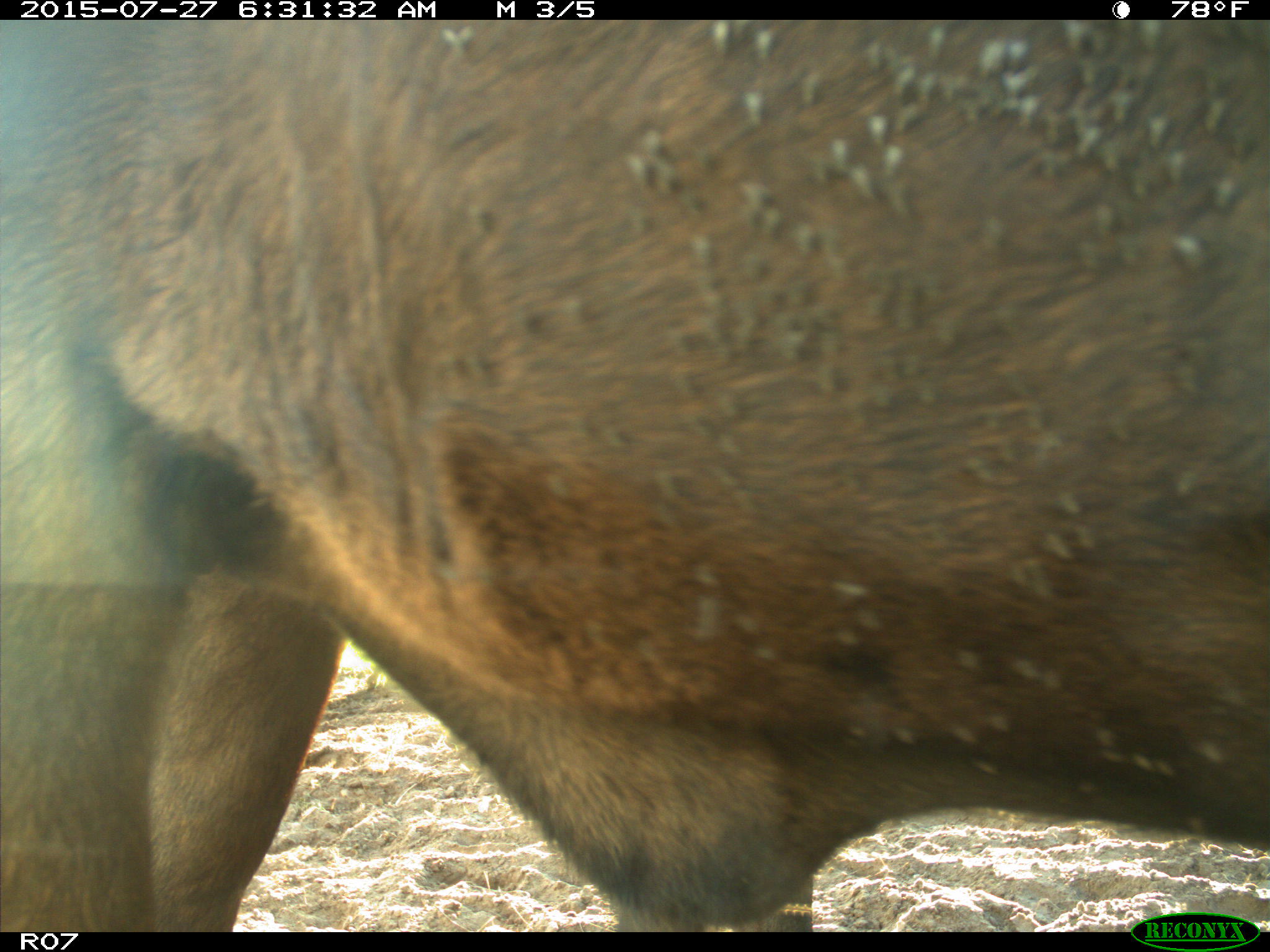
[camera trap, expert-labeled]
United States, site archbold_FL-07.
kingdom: Animalia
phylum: Chordata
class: Mammalia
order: Artiodactyla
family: Bovidae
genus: Bos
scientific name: Bos taurus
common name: domestic cow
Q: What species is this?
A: Bos taurus (domestic cow).